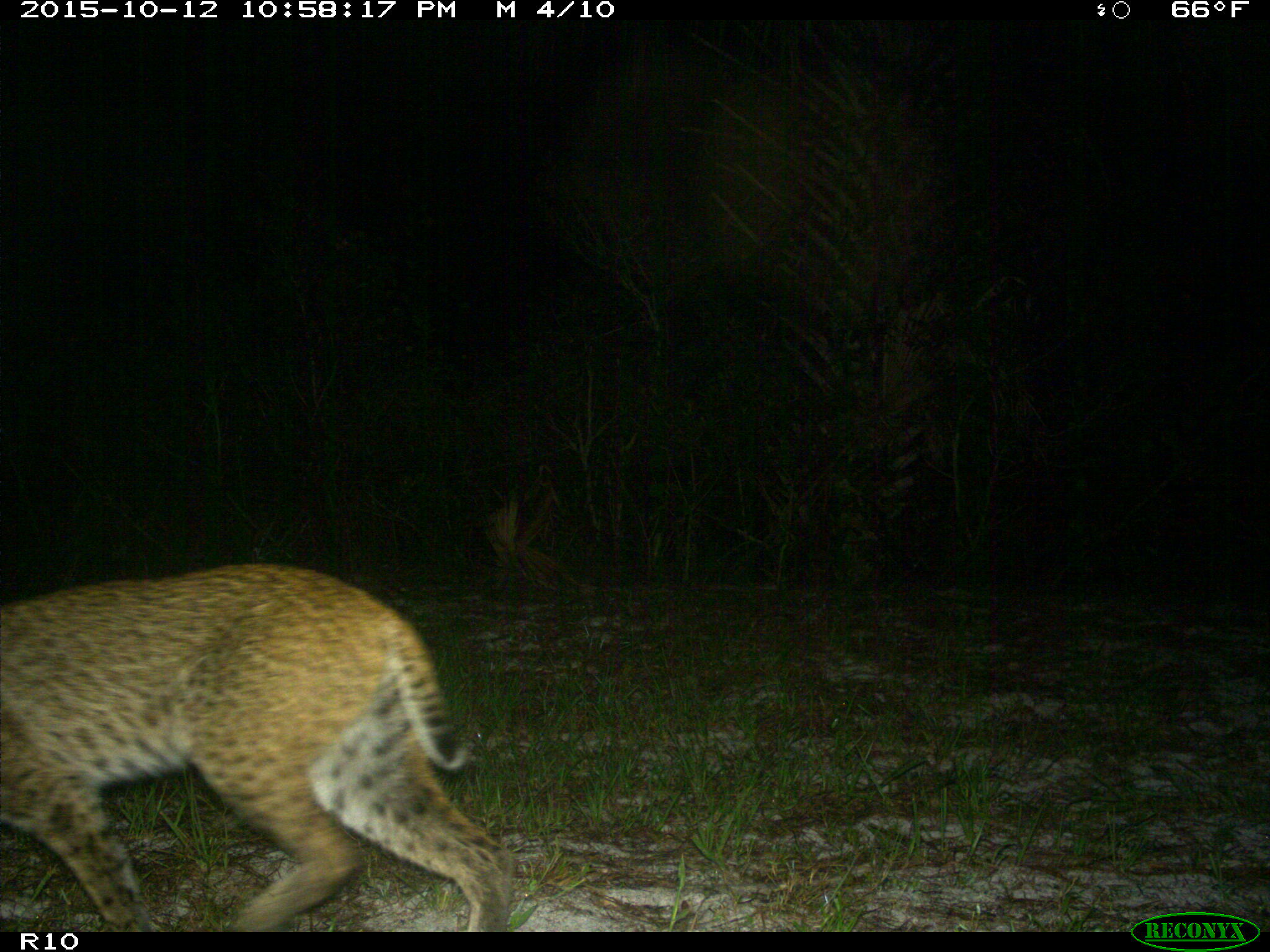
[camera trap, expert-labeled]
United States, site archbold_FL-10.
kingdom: Animalia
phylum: Chordata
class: Mammalia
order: Carnivora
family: Felidae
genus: Lynx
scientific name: Lynx rufus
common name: bobcat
Lynx rufus (bobcat).